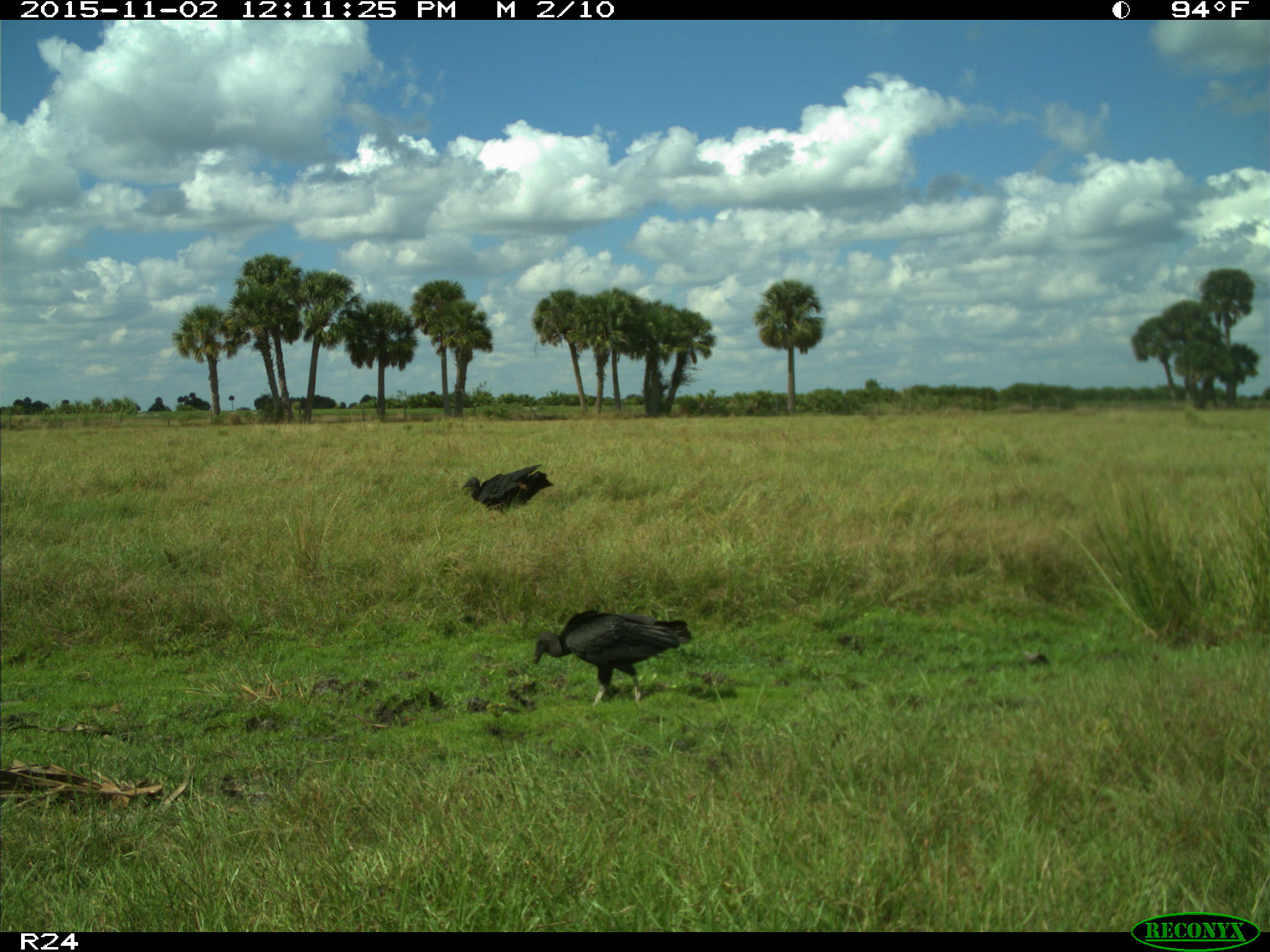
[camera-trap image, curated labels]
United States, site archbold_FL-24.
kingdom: Animalia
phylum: Chordata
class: Aves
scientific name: Aves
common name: birds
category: unidentified bird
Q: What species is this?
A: Unidentified bird (birds) (Aves).